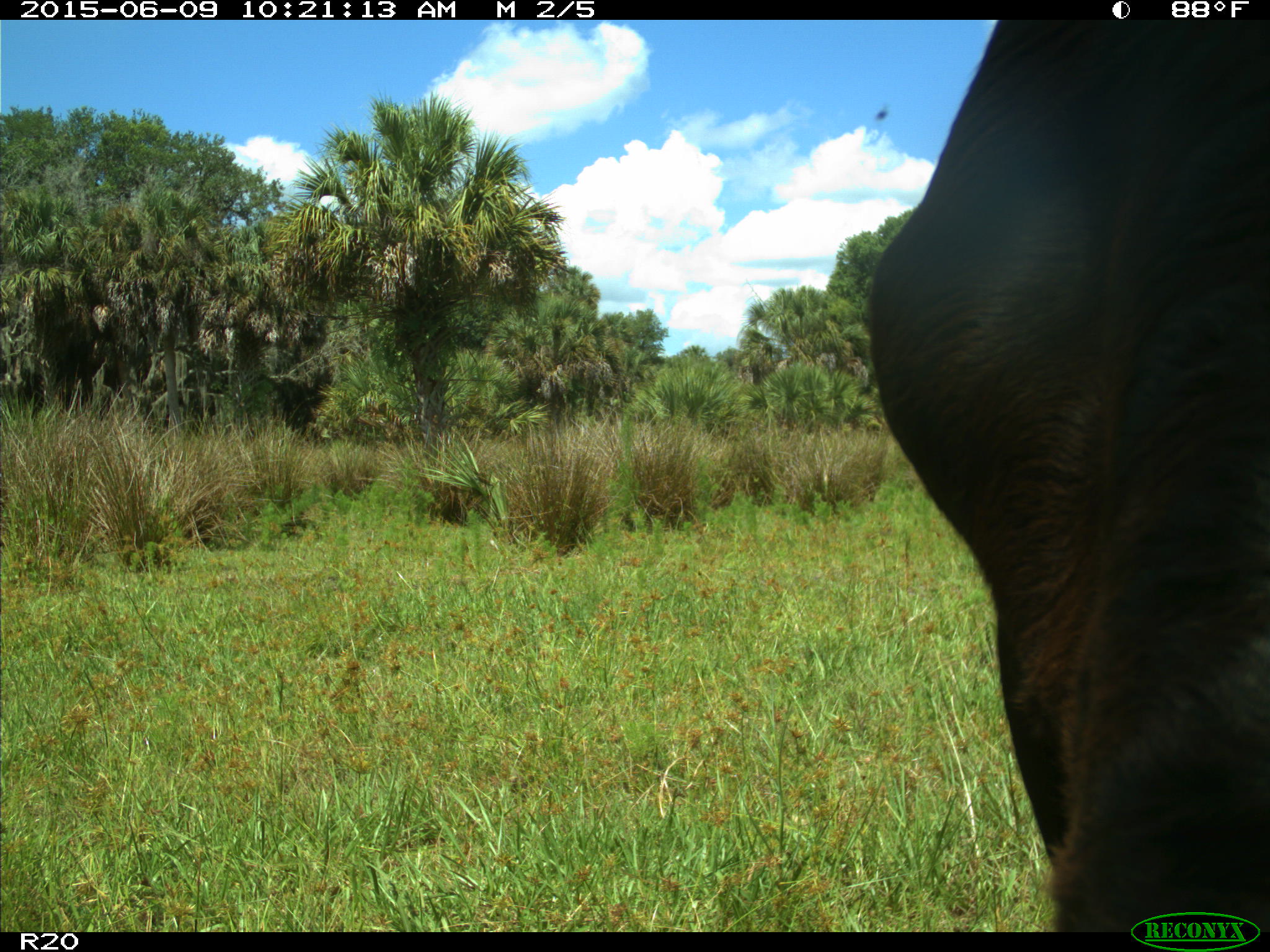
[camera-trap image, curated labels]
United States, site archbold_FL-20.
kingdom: Animalia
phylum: Chordata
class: Mammalia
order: Artiodactyla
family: Bovidae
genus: Bos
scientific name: Bos taurus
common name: domestic cow